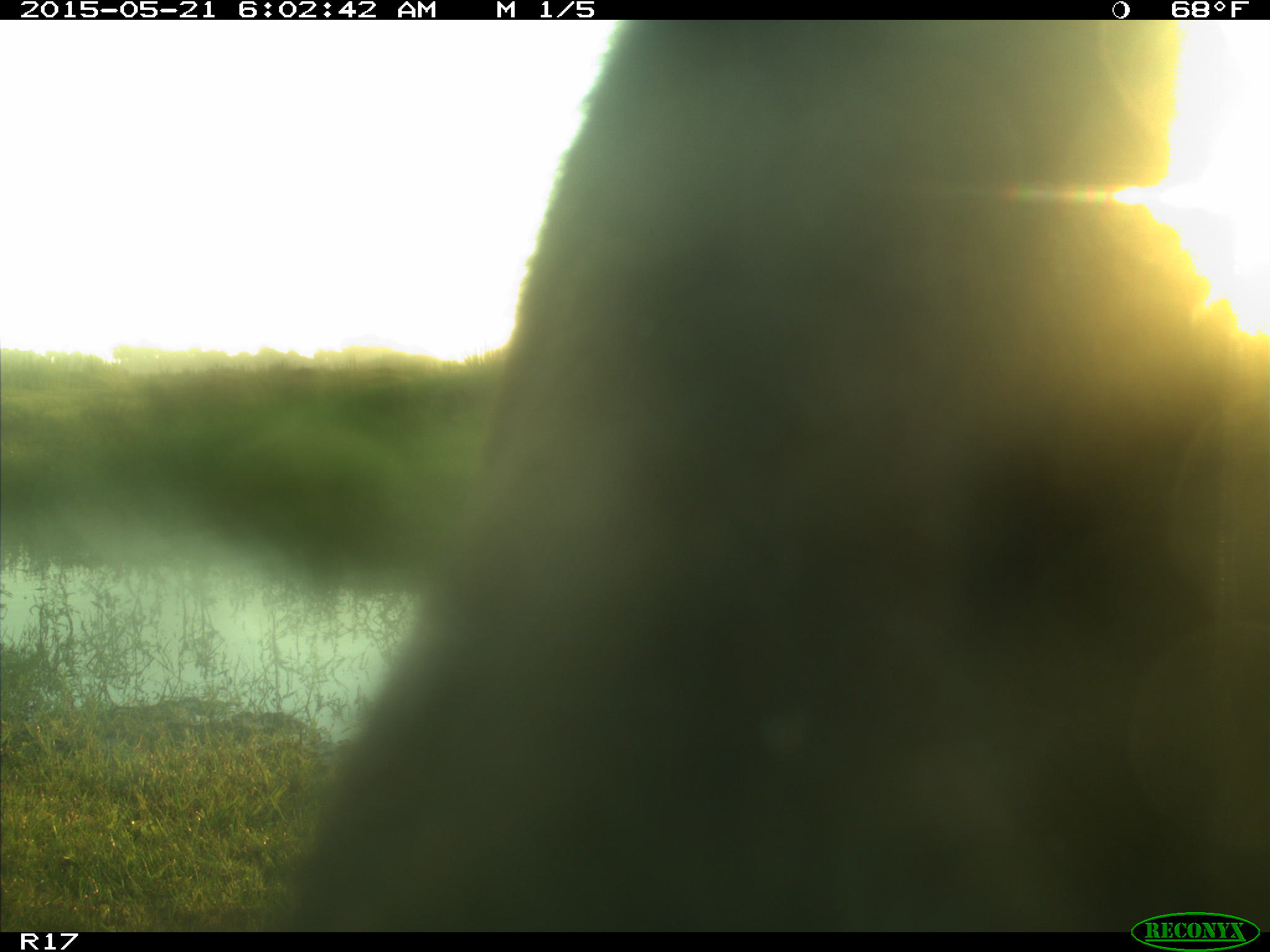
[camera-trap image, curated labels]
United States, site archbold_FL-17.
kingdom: Animalia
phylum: Chordata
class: Mammalia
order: Artiodactyla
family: Bovidae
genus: Bos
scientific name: Bos taurus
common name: domestic cow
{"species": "Bos taurus (domestic cow)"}